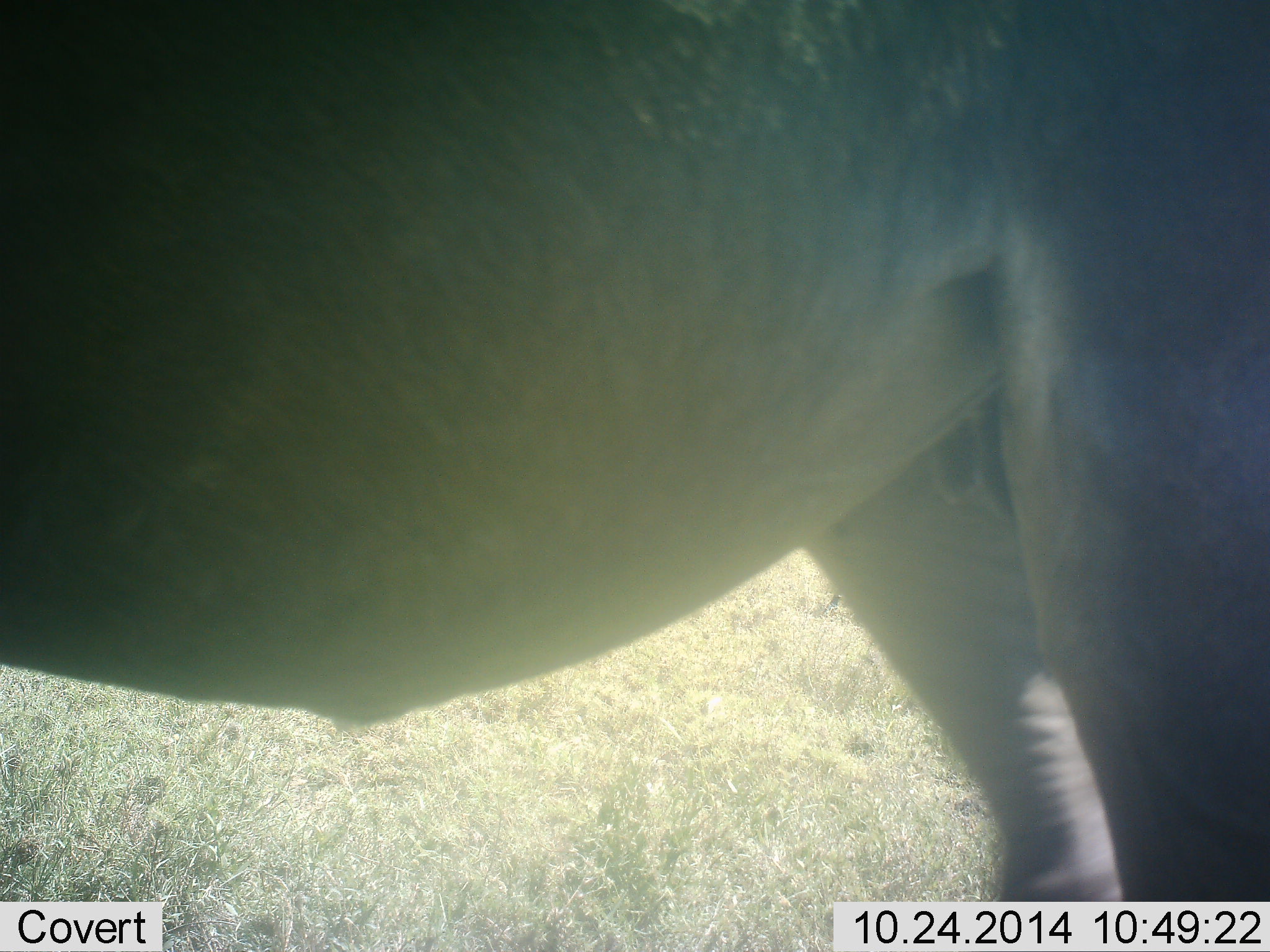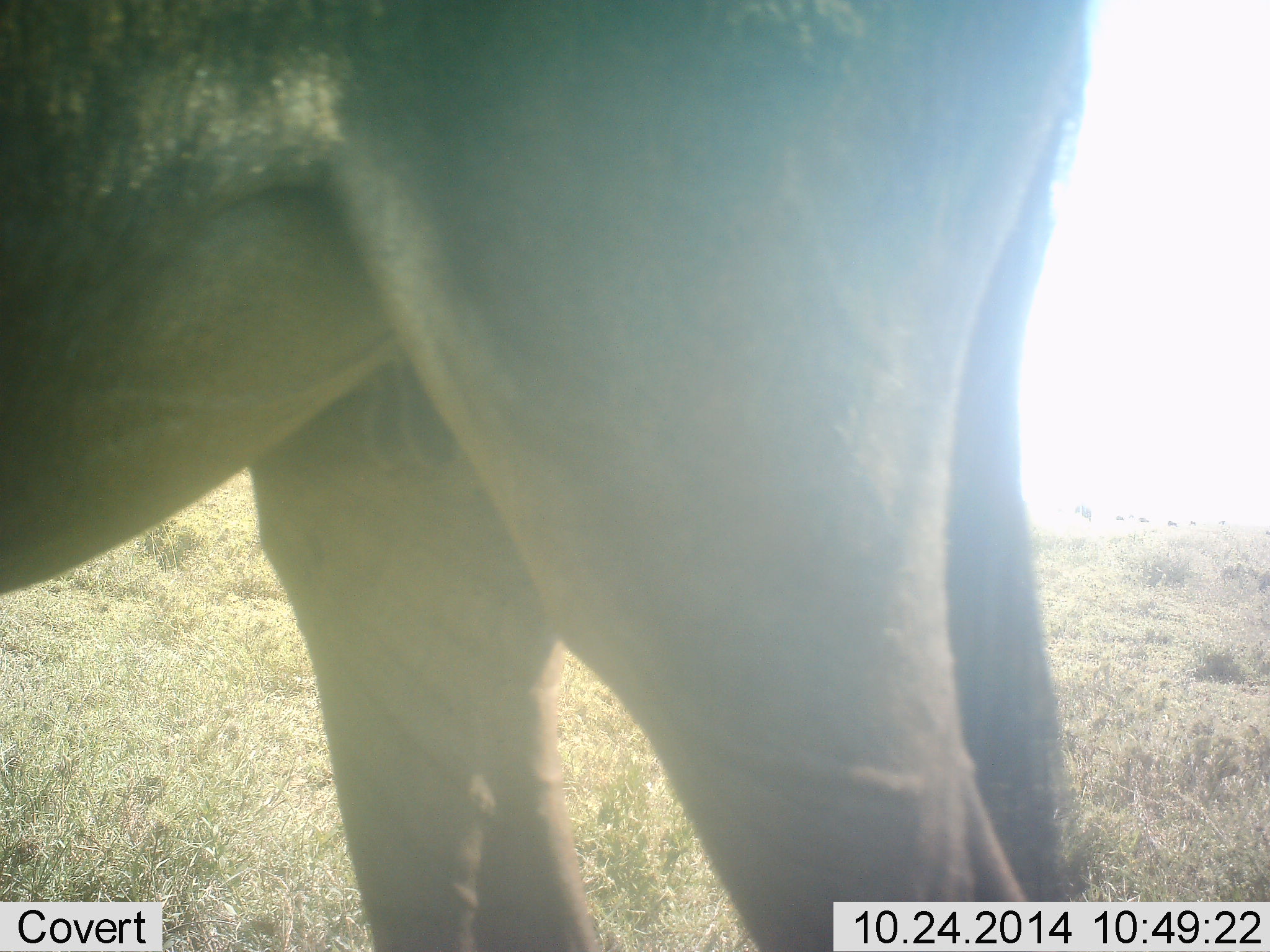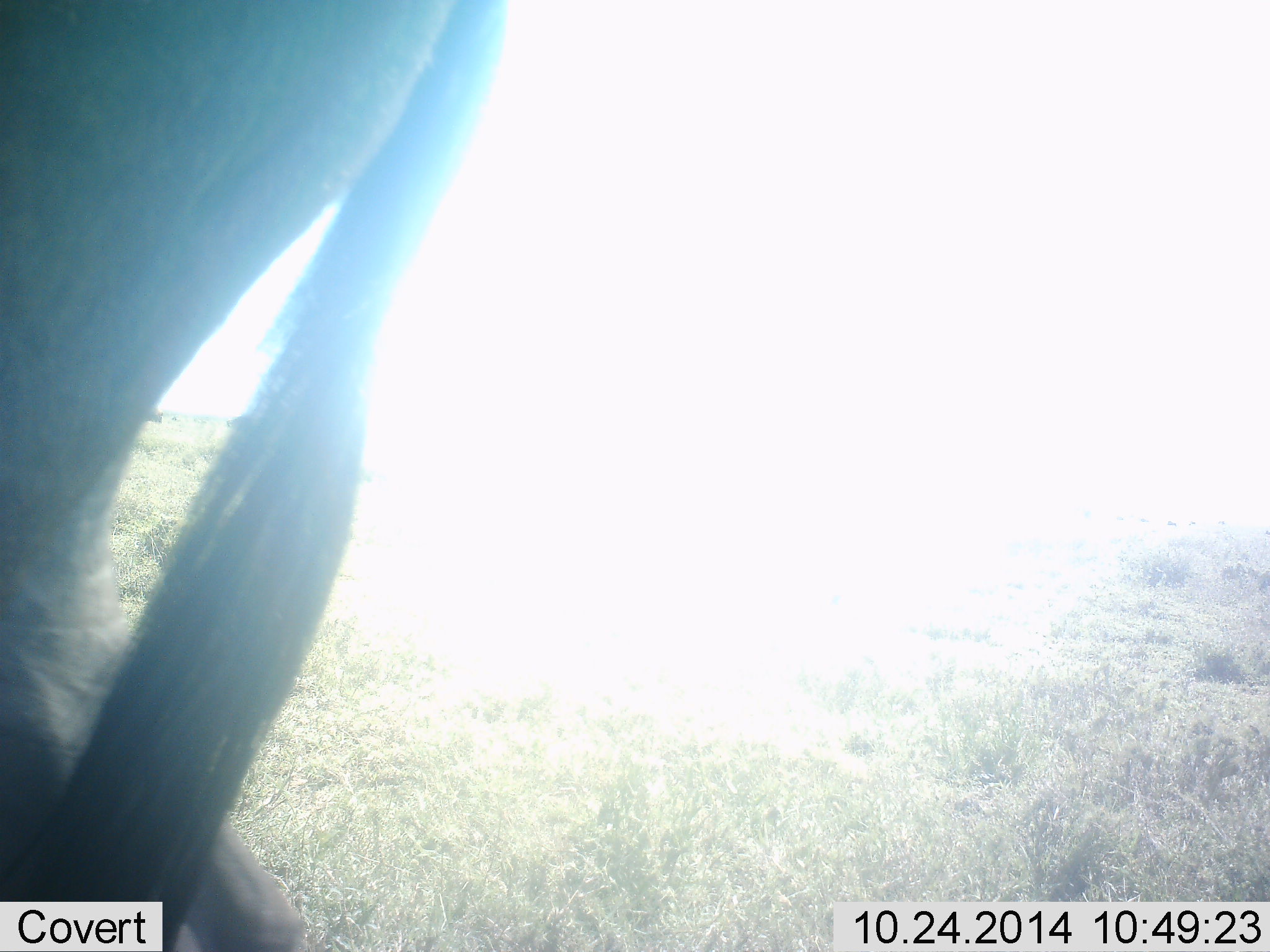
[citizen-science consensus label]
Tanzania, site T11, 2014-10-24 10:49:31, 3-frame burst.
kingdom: Animalia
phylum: Chordata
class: Mammalia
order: Artiodactyla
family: Bovidae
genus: Connochaetes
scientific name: Connochaetes taurinus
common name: blue wildebeest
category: wildebeest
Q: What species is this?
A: Wildebeest (blue wildebeest) (Connochaetes taurinus).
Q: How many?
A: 1.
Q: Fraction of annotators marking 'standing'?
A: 40%.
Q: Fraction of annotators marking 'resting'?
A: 0%.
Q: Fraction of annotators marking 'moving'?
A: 60%.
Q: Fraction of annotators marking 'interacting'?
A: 0%.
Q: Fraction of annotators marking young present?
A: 0%.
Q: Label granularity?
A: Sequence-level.